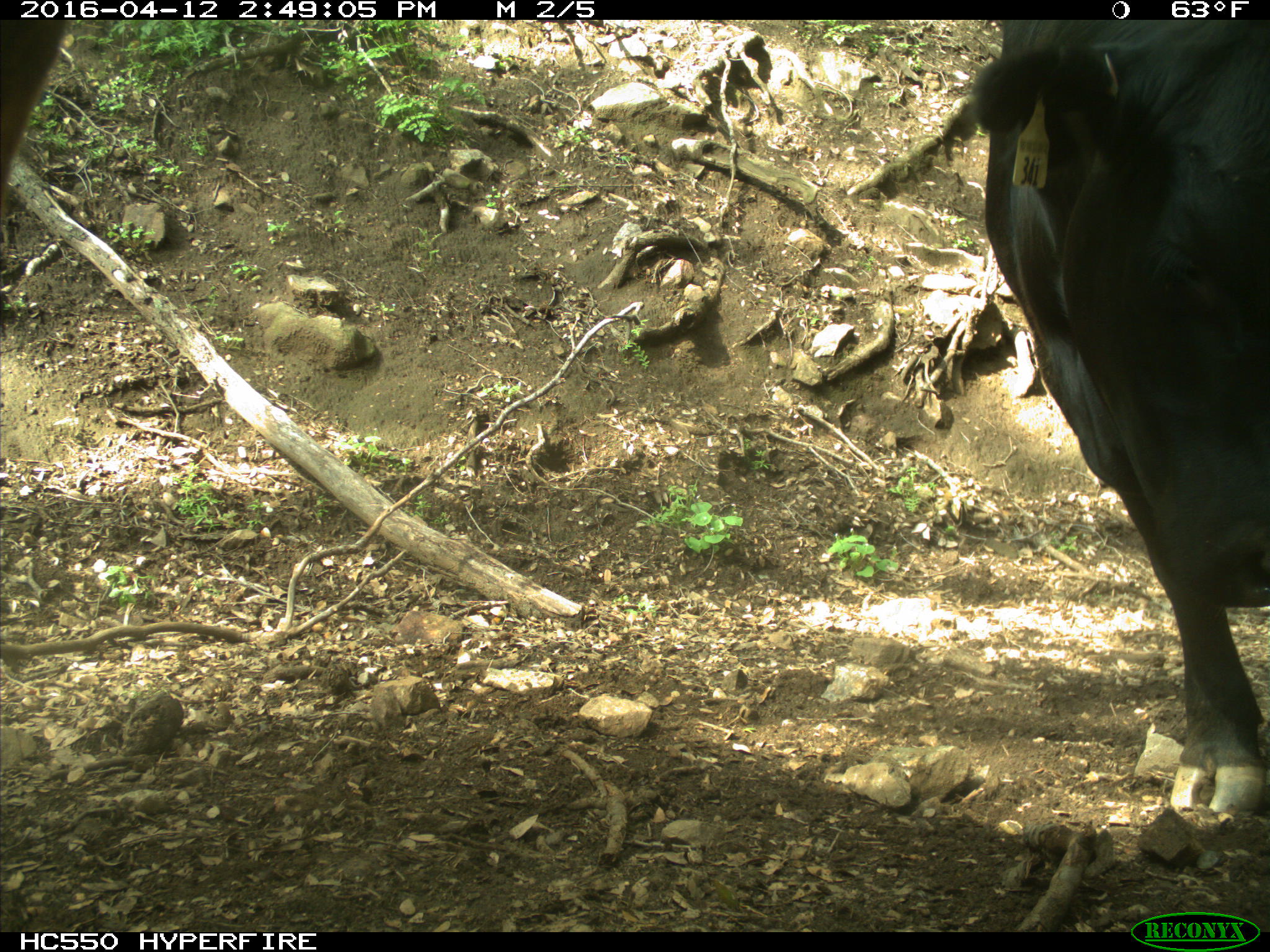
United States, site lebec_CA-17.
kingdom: Animalia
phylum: Chordata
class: Mammalia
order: Artiodactyla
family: Bovidae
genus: Bos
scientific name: Bos taurus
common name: domestic cow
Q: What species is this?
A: Bos taurus (domestic cow).